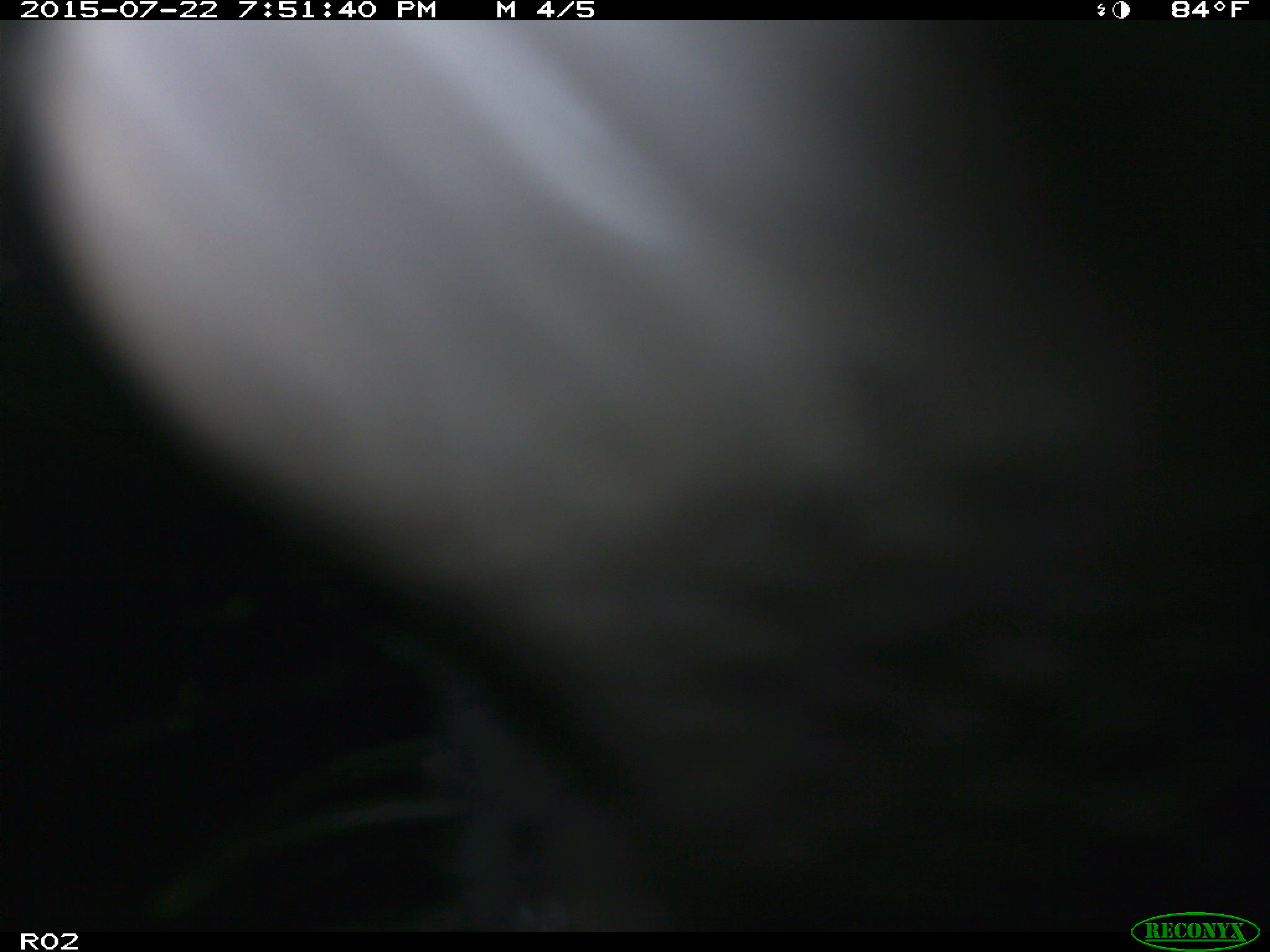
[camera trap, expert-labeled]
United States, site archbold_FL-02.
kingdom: Animalia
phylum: Chordata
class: Mammalia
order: Artiodactyla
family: Bovidae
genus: Bos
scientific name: Bos taurus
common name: domestic cow